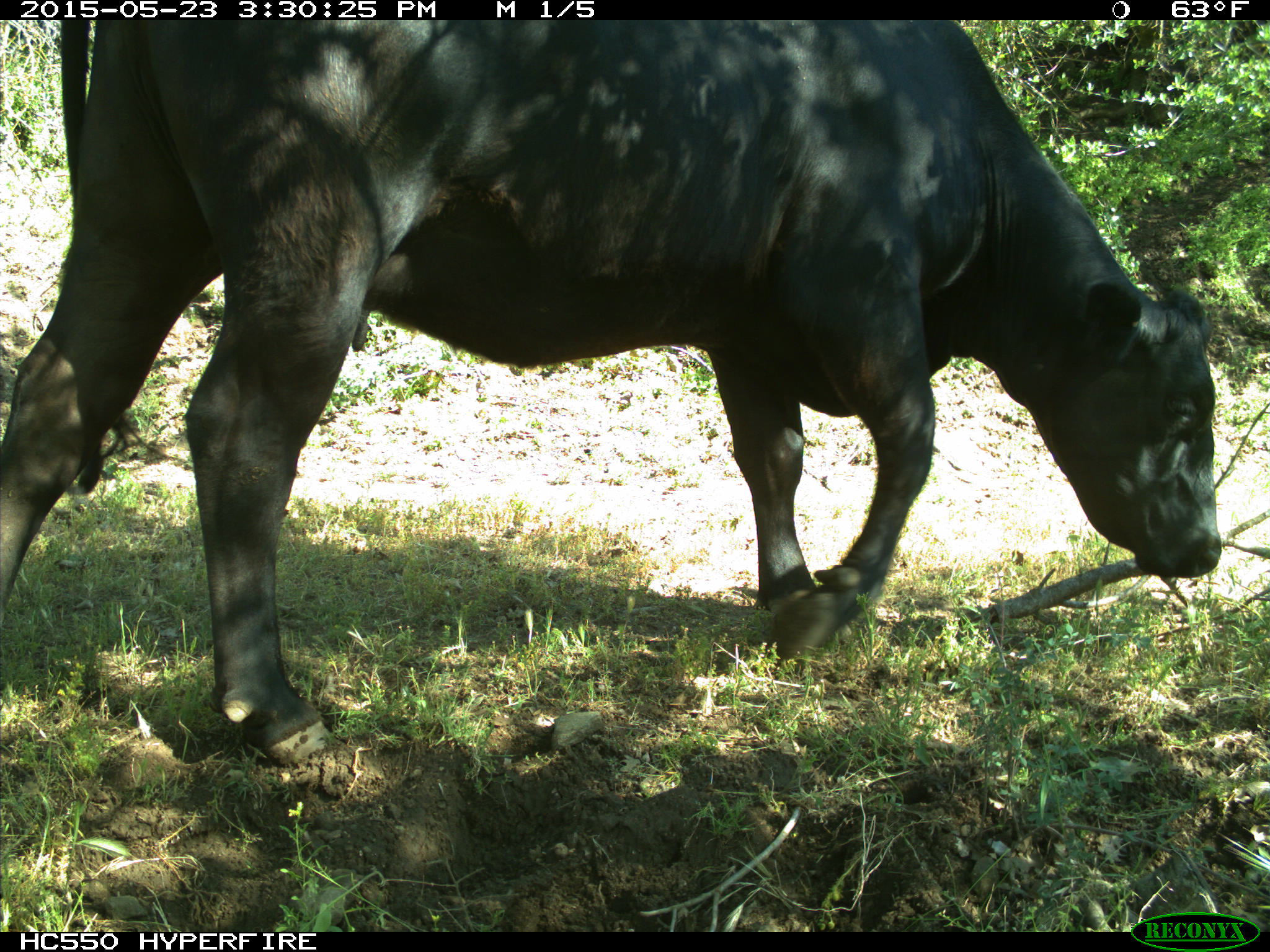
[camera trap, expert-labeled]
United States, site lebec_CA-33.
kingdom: Animalia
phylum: Chordata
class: Mammalia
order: Artiodactyla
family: Bovidae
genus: Bos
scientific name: Bos taurus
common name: domestic cow